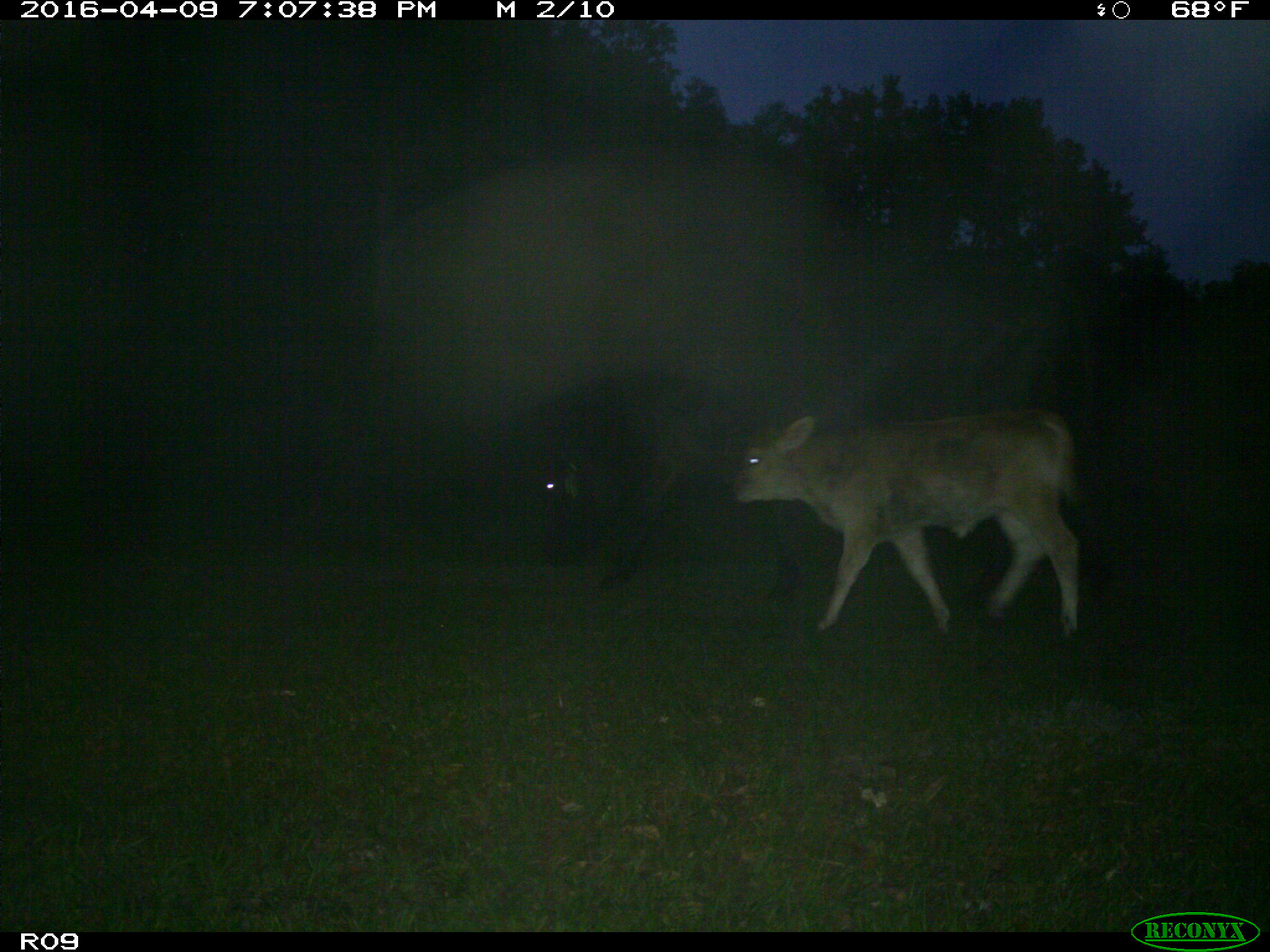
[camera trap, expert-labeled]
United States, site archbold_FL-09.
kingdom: Animalia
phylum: Chordata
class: Mammalia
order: Artiodactyla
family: Bovidae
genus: Bos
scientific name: Bos taurus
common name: domestic cow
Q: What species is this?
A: Bos taurus (domestic cow).